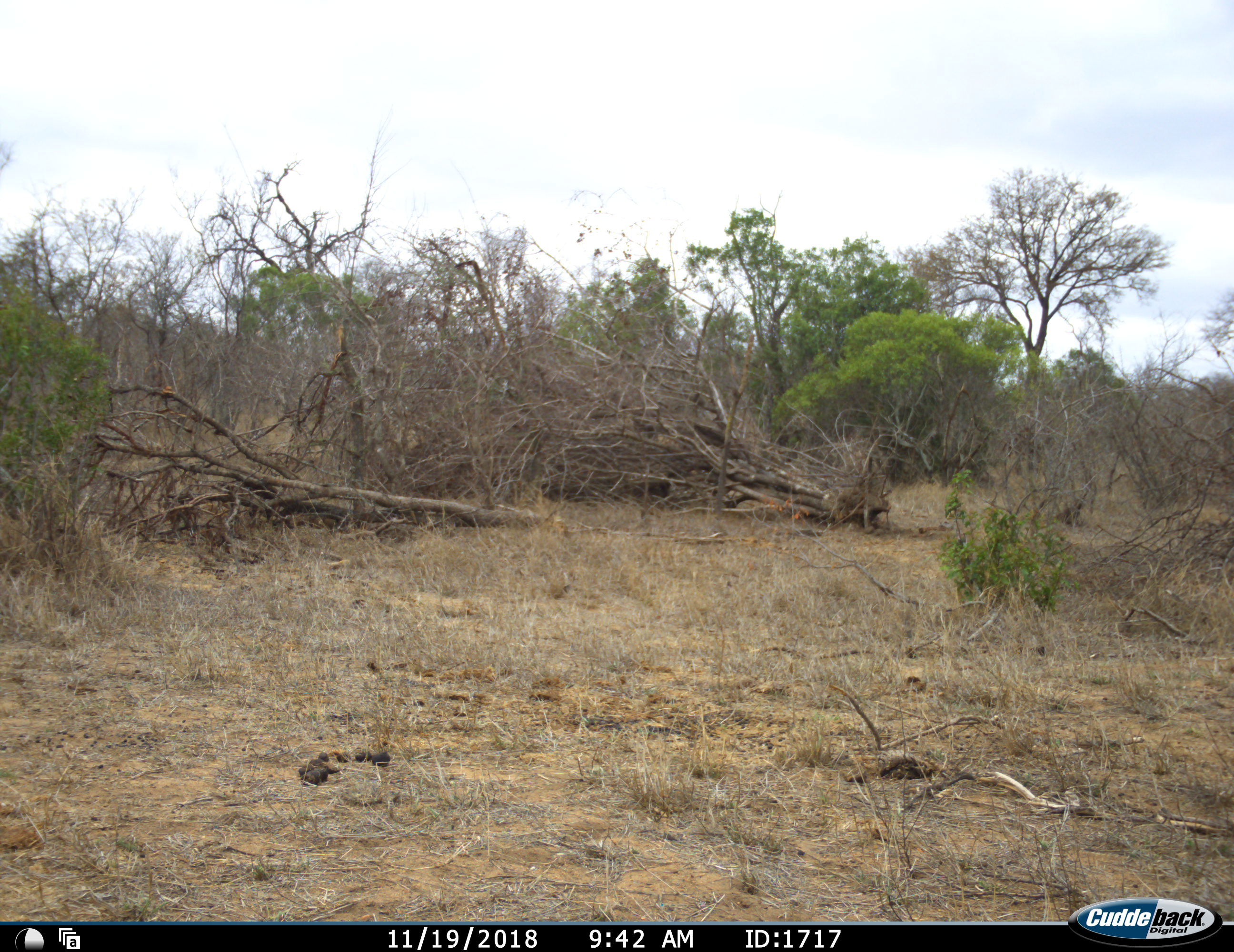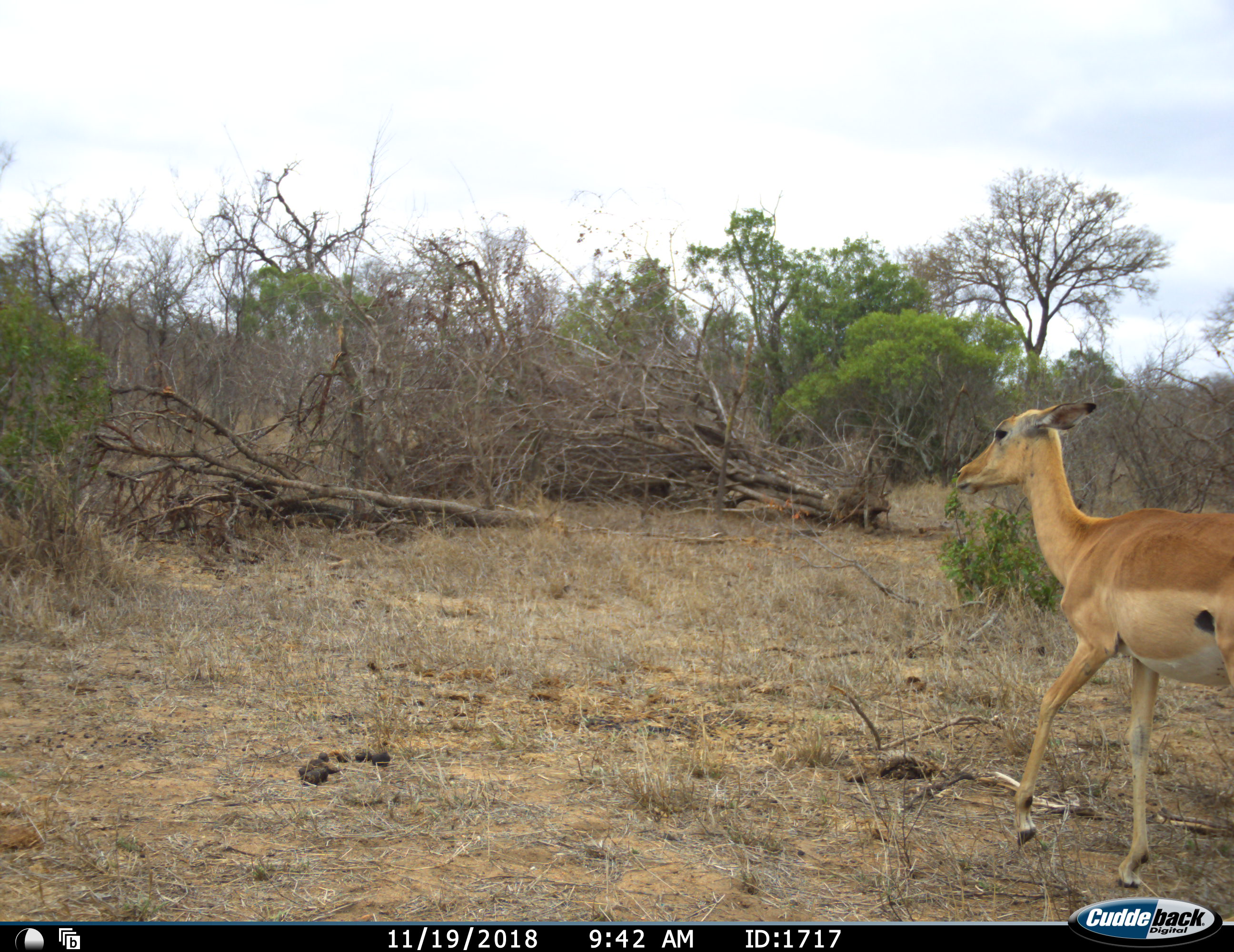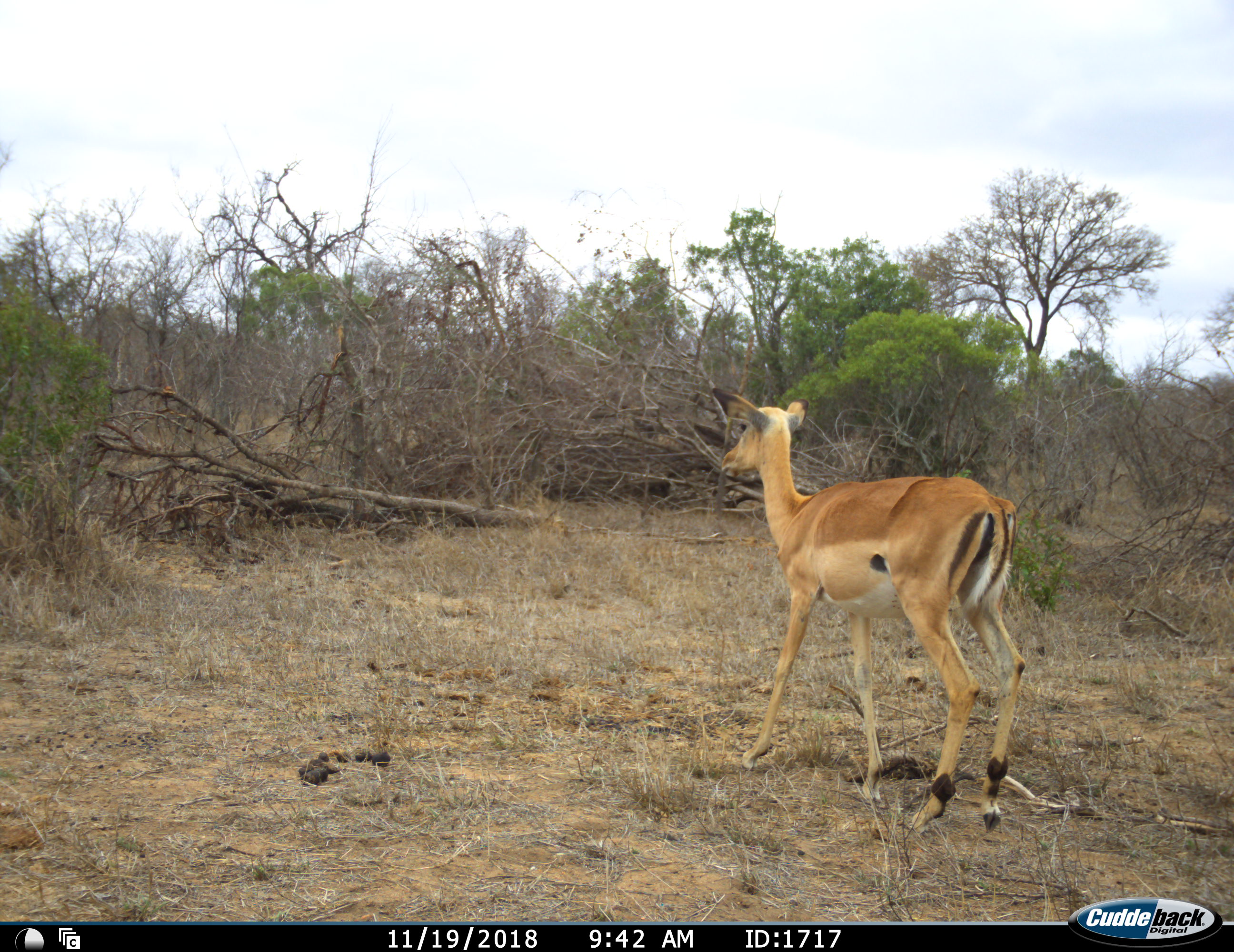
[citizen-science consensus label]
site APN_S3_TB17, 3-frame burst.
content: unidentified animal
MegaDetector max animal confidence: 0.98